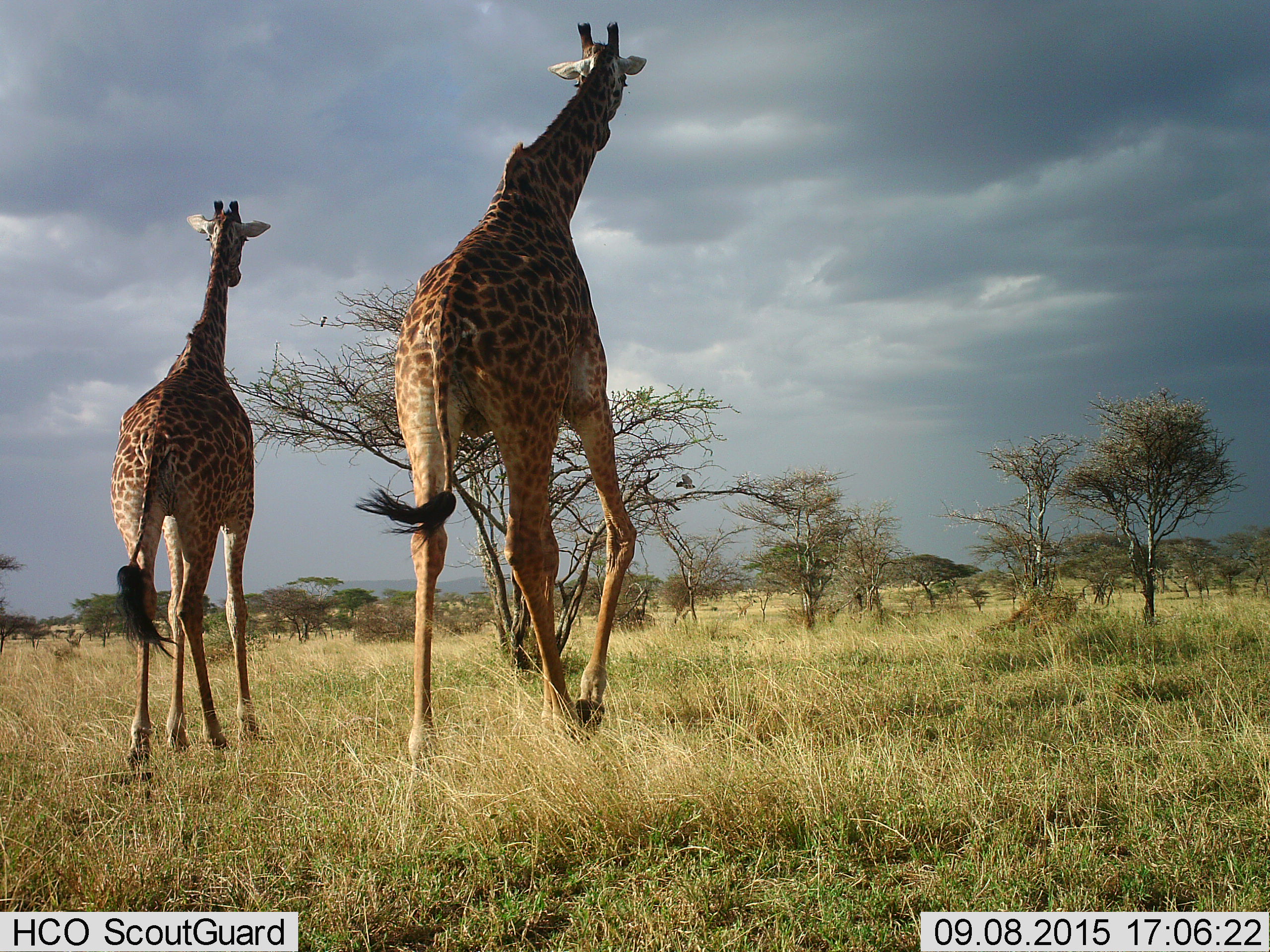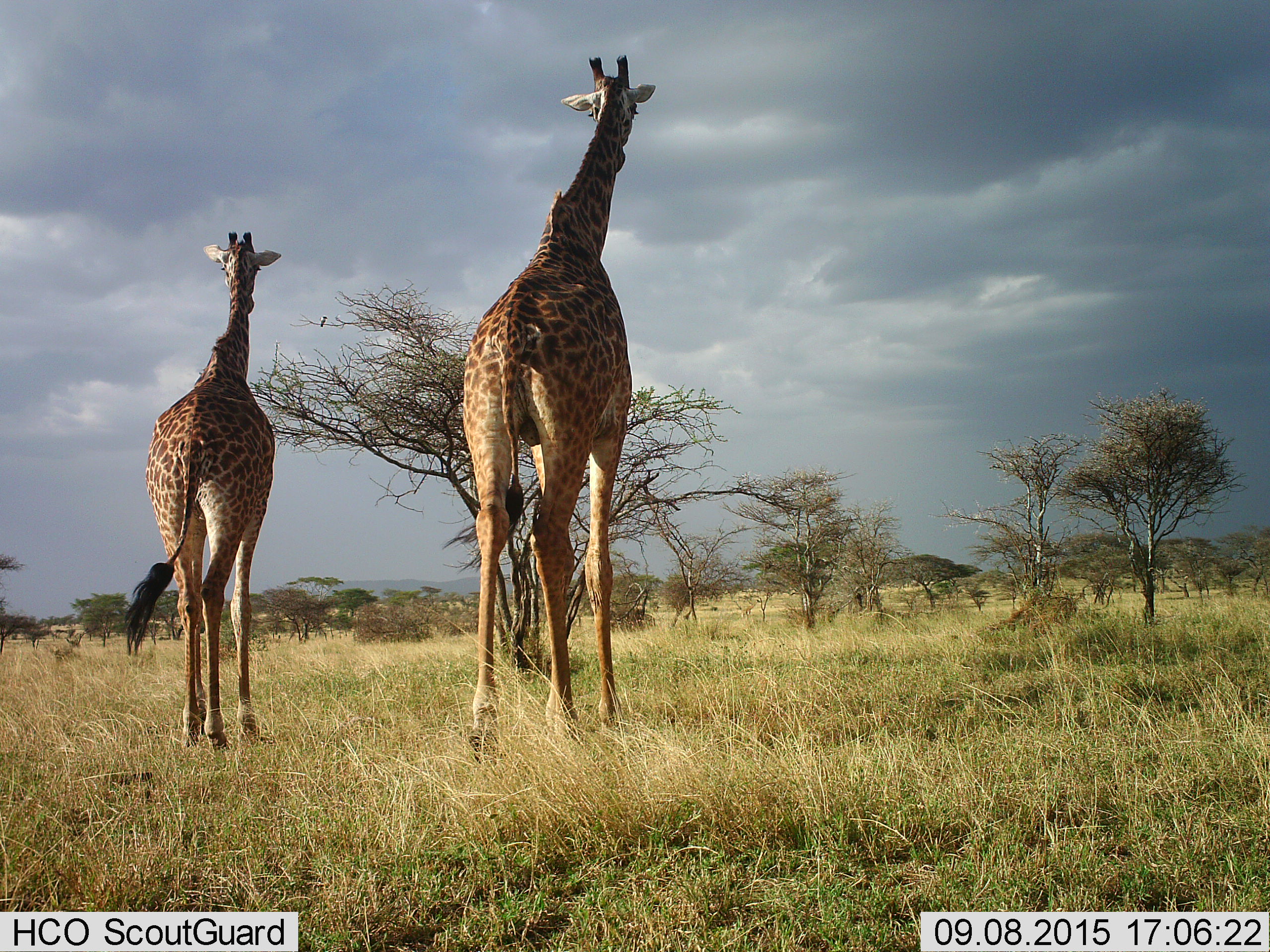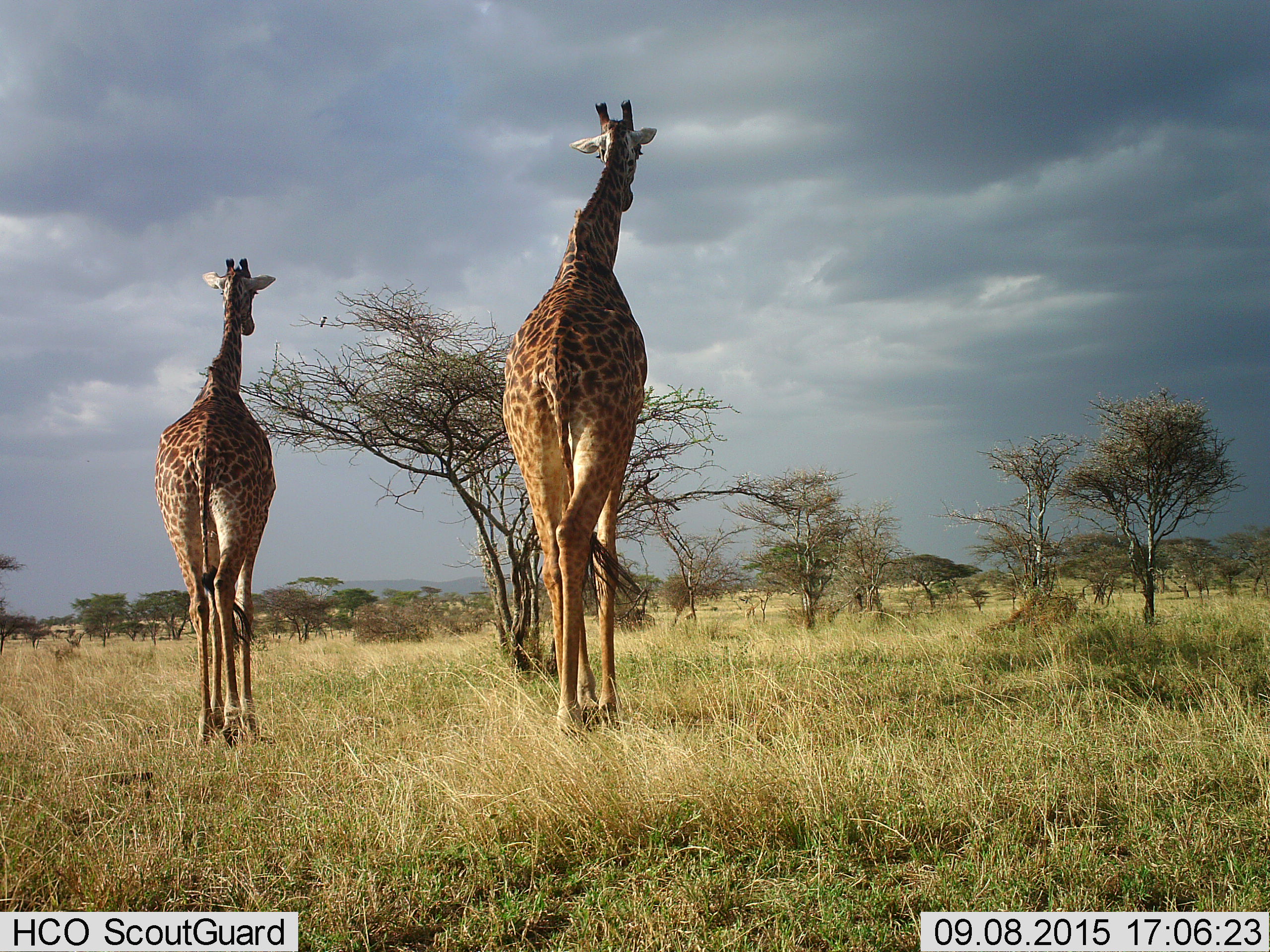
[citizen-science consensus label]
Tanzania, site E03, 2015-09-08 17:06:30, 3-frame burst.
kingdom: Animalia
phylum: Chordata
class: Mammalia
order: Artiodactyla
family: Giraffidae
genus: Giraffa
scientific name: Giraffa camelopardalis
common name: giraffe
Giraffe (Giraffa camelopardalis), count 2. Behavior (volunteer vote fractions): standing 18%, resting 0%, moving 94%, interacting 0%. Young present (vote fraction): 47%. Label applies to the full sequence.